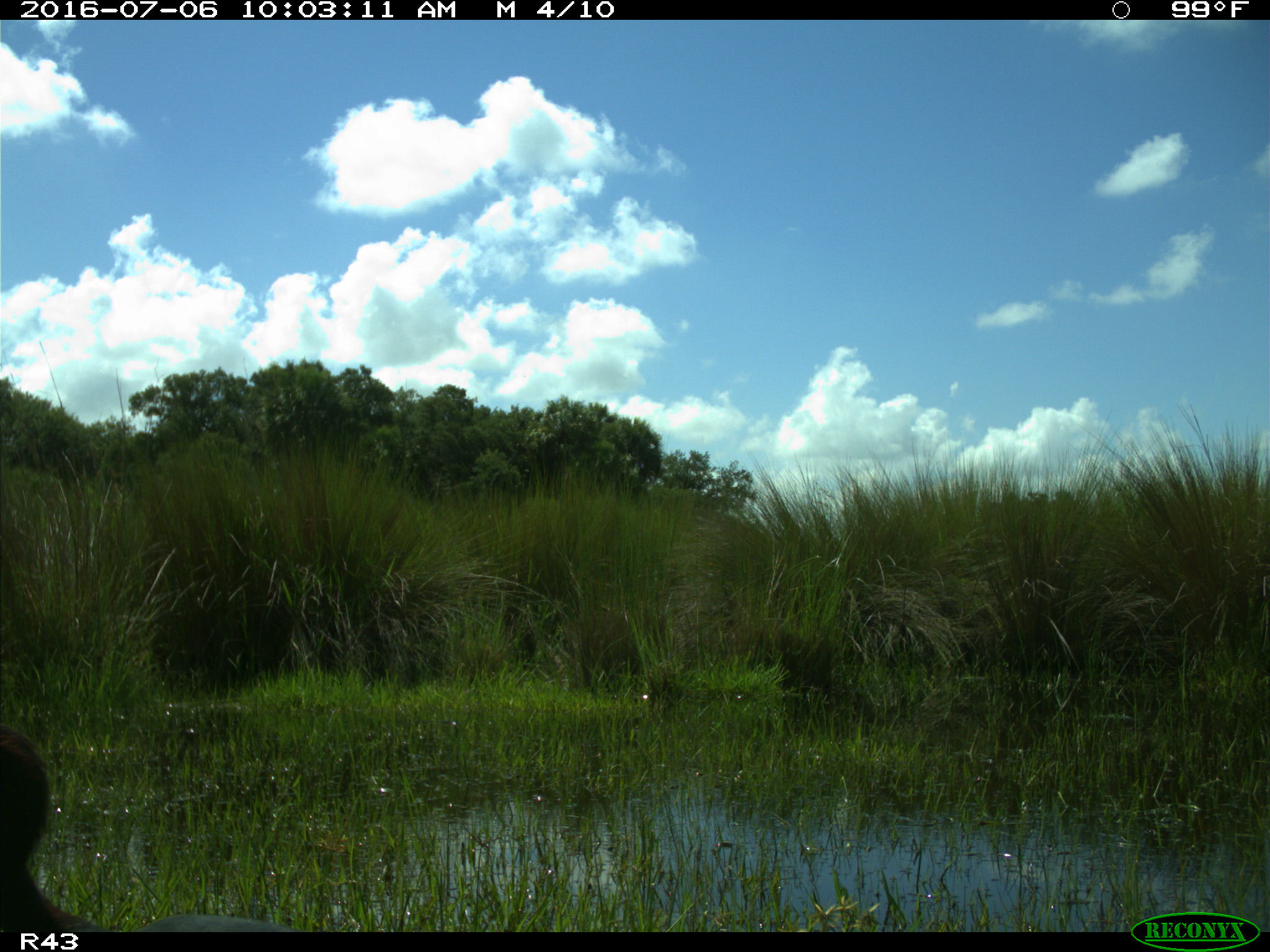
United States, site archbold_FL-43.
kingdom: Animalia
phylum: Chordata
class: Aves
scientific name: Aves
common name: birds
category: unidentified bird